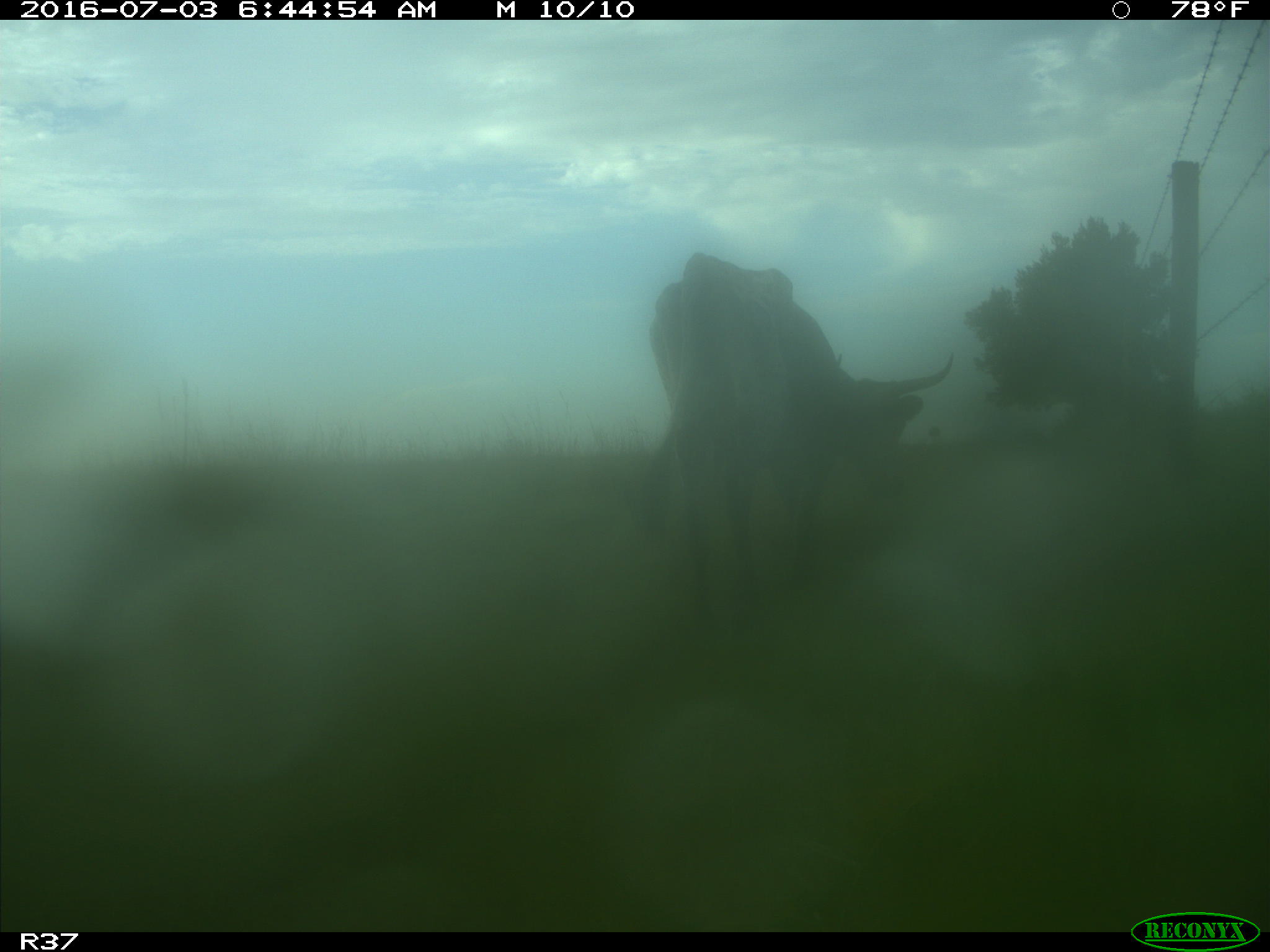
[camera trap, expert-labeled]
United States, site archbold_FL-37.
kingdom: Animalia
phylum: Chordata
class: Mammalia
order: Artiodactyla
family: Bovidae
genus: Bos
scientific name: Bos taurus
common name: domestic cow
Bos taurus (domestic cow).